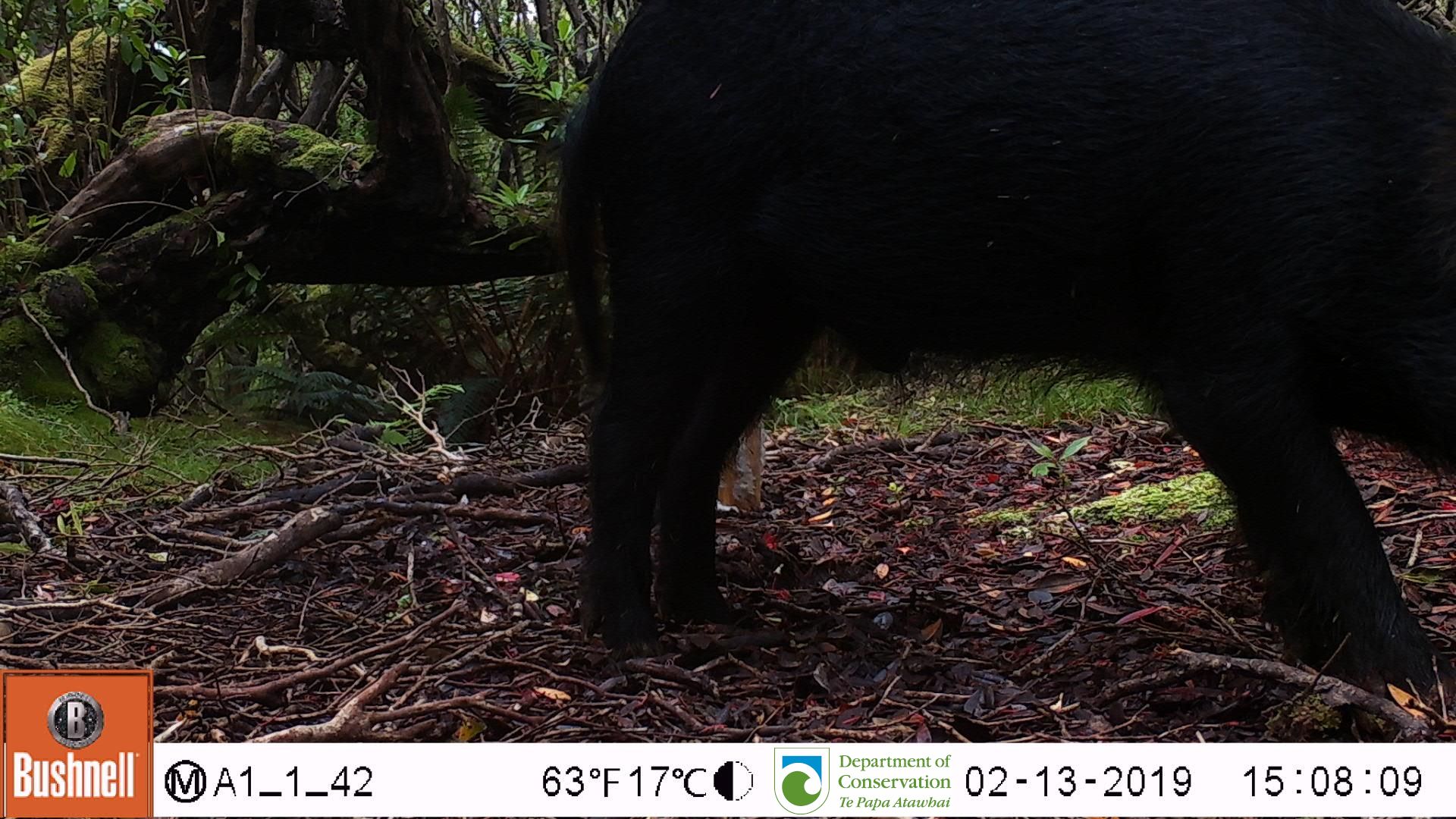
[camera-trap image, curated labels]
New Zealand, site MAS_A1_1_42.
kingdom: Animalia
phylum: Chordata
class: Mammalia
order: Artiodactyla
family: Suidae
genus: Sus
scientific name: Sus scrofa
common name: pig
Pig (Sus scrofa).